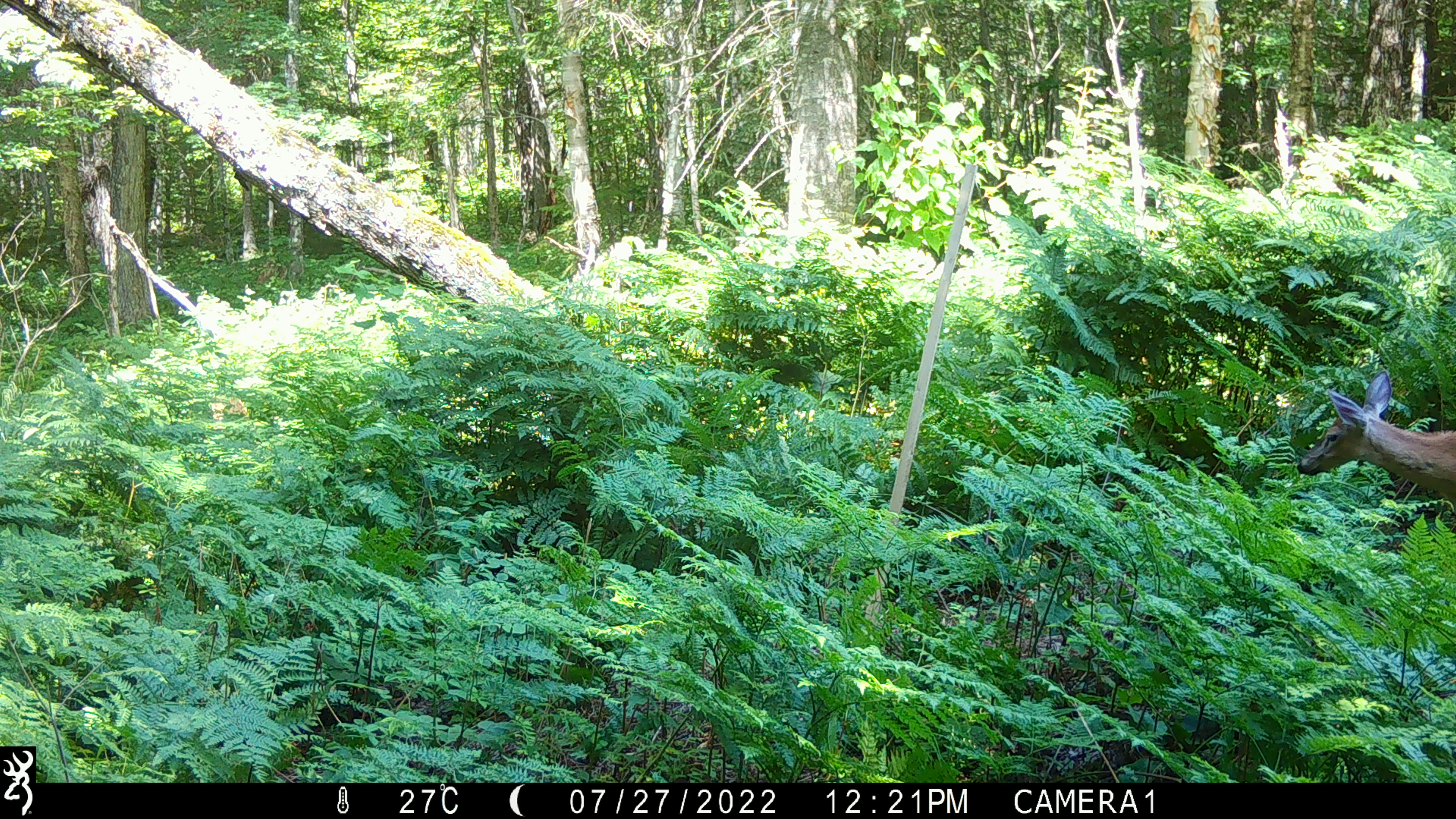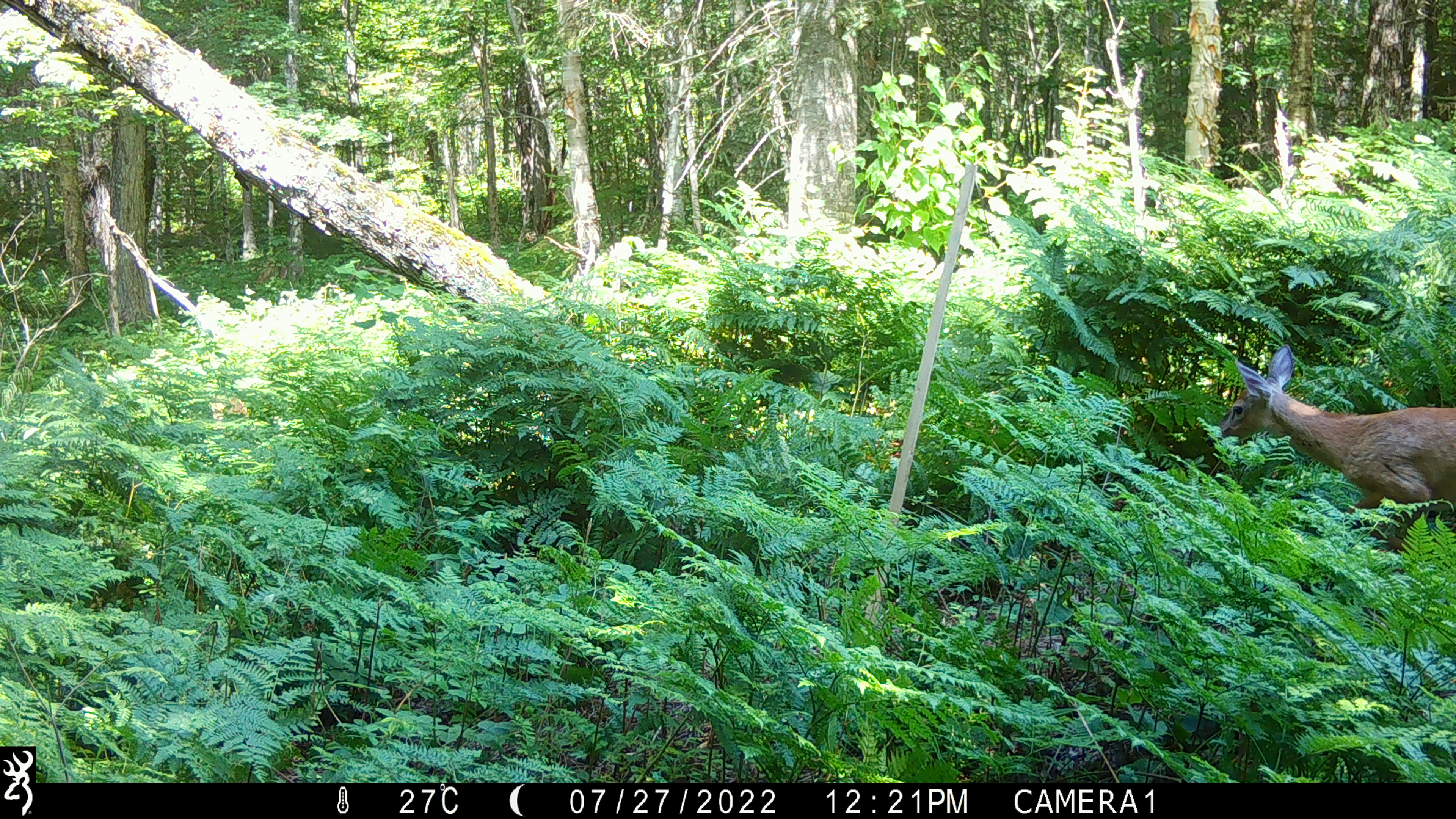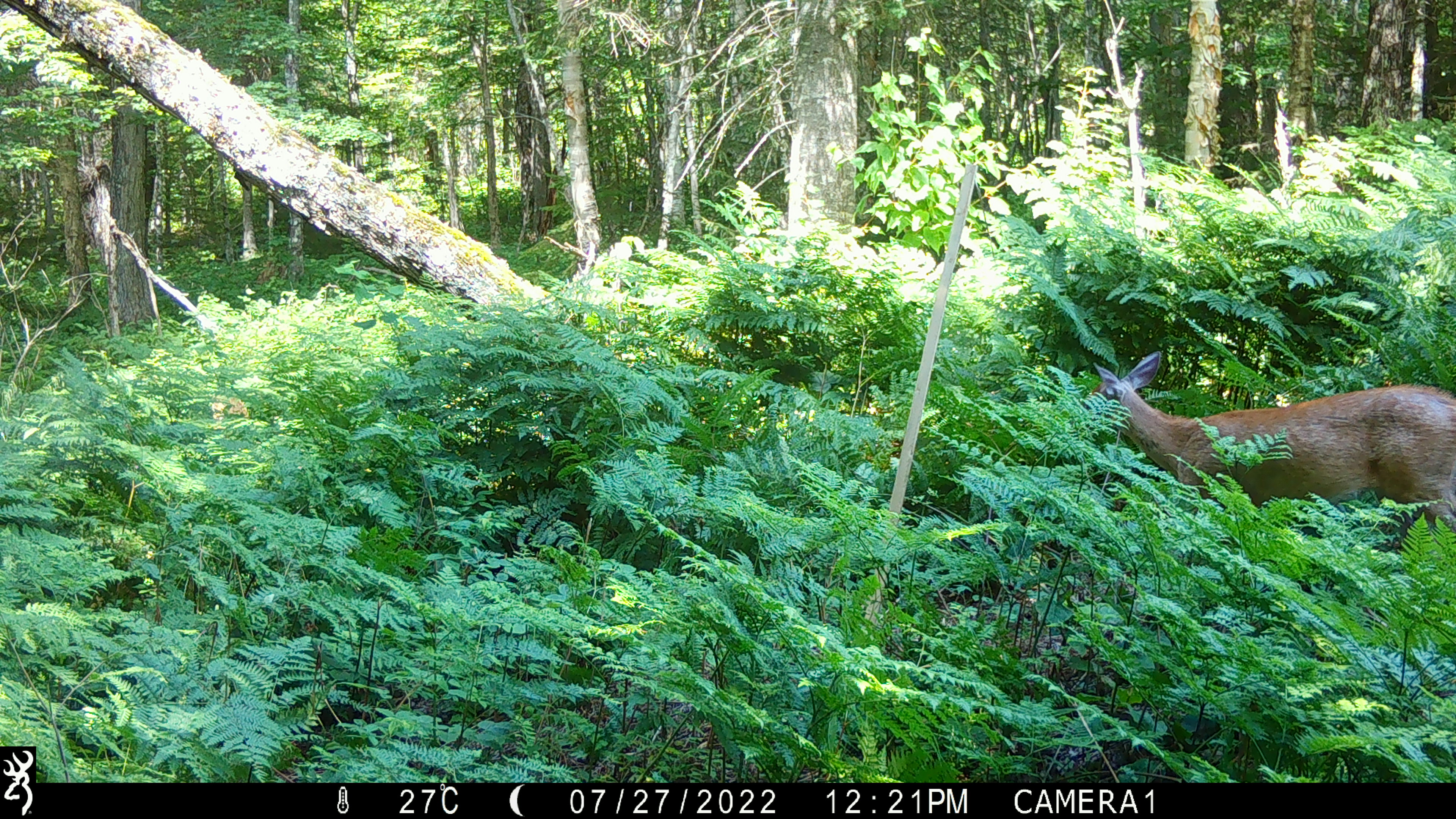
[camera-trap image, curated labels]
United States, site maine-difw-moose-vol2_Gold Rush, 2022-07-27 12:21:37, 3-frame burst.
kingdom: Animalia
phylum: Chordata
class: Mammalia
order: Artiodactyla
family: Cervidae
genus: Odocoileus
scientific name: Odocoileus virginianus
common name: white-tailed deer